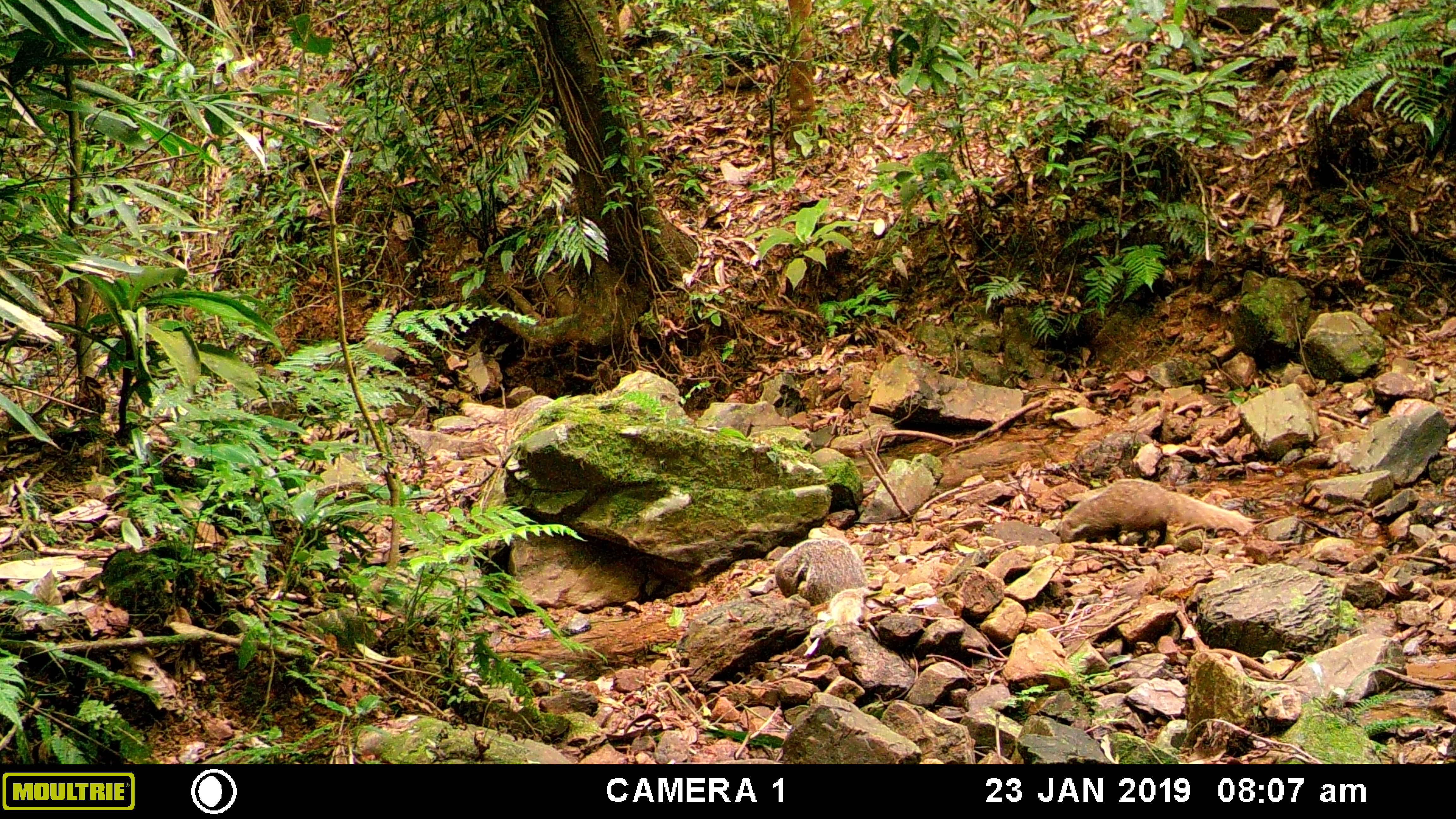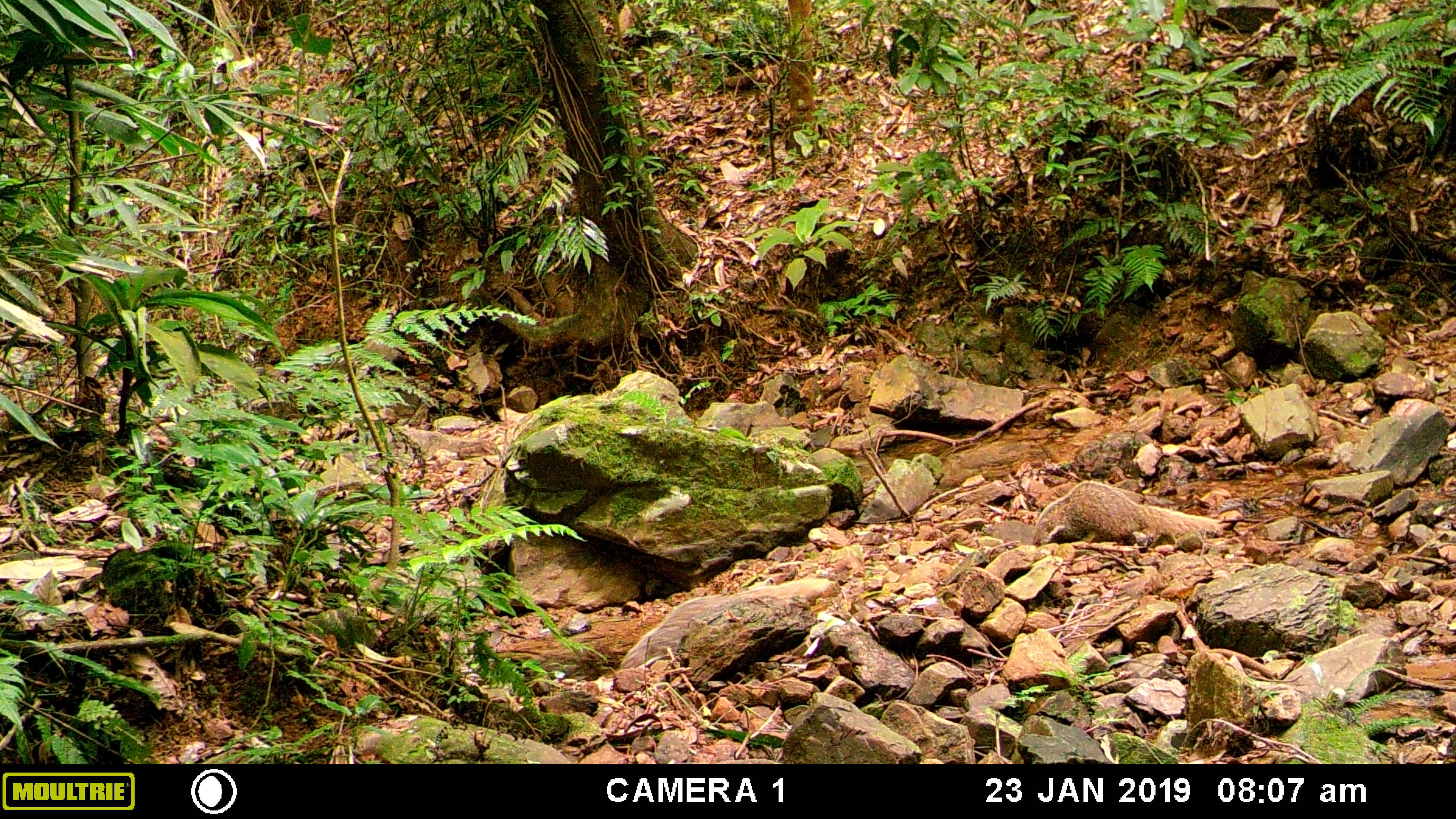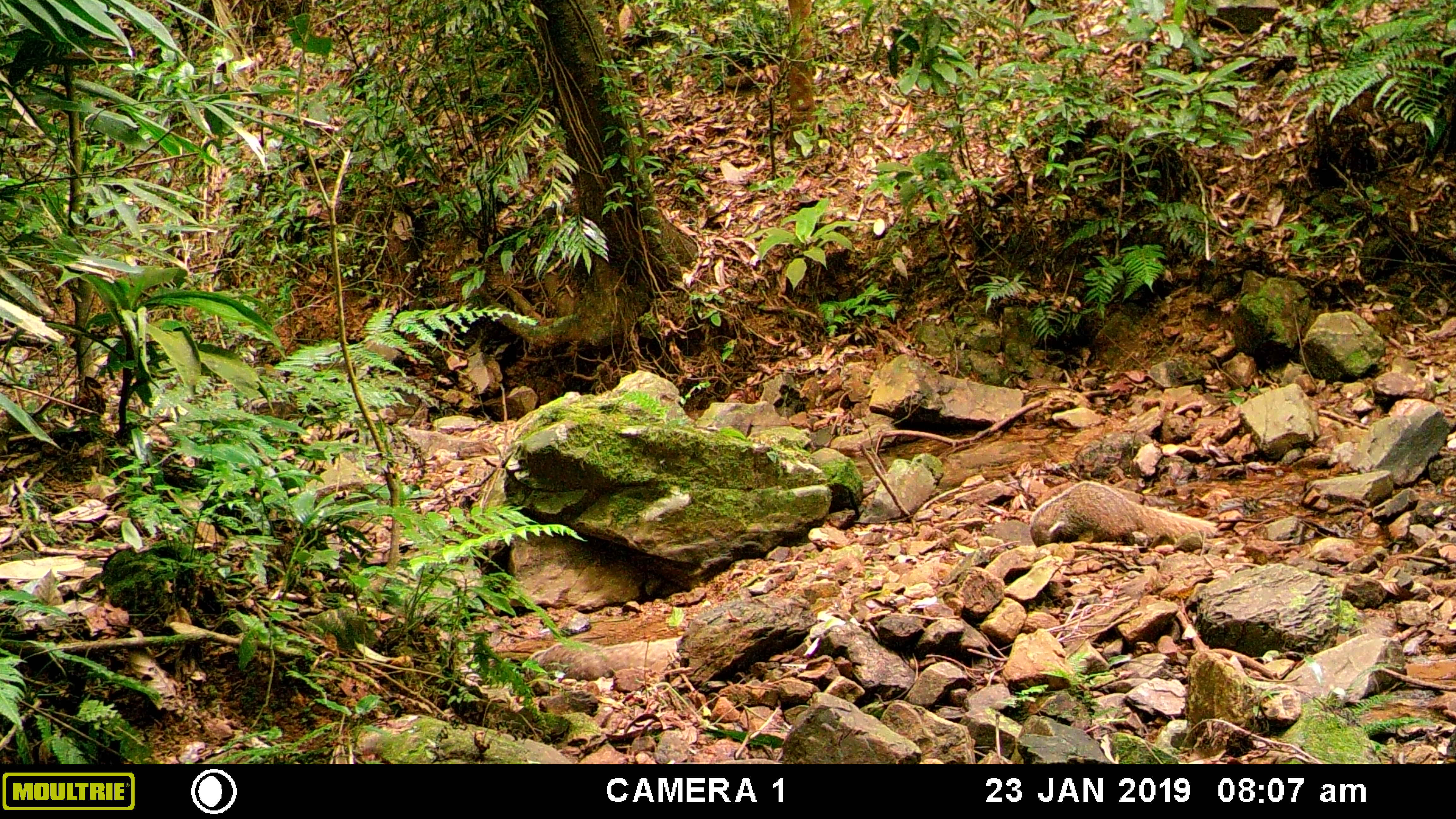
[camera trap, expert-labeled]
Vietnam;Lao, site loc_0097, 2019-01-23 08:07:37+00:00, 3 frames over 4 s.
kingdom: Animalia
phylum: Chordata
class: Mammalia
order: Carnivora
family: Herpestidae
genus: Urva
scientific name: Urva urva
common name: crab-eating mongoose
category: crab eating mongoose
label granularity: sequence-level